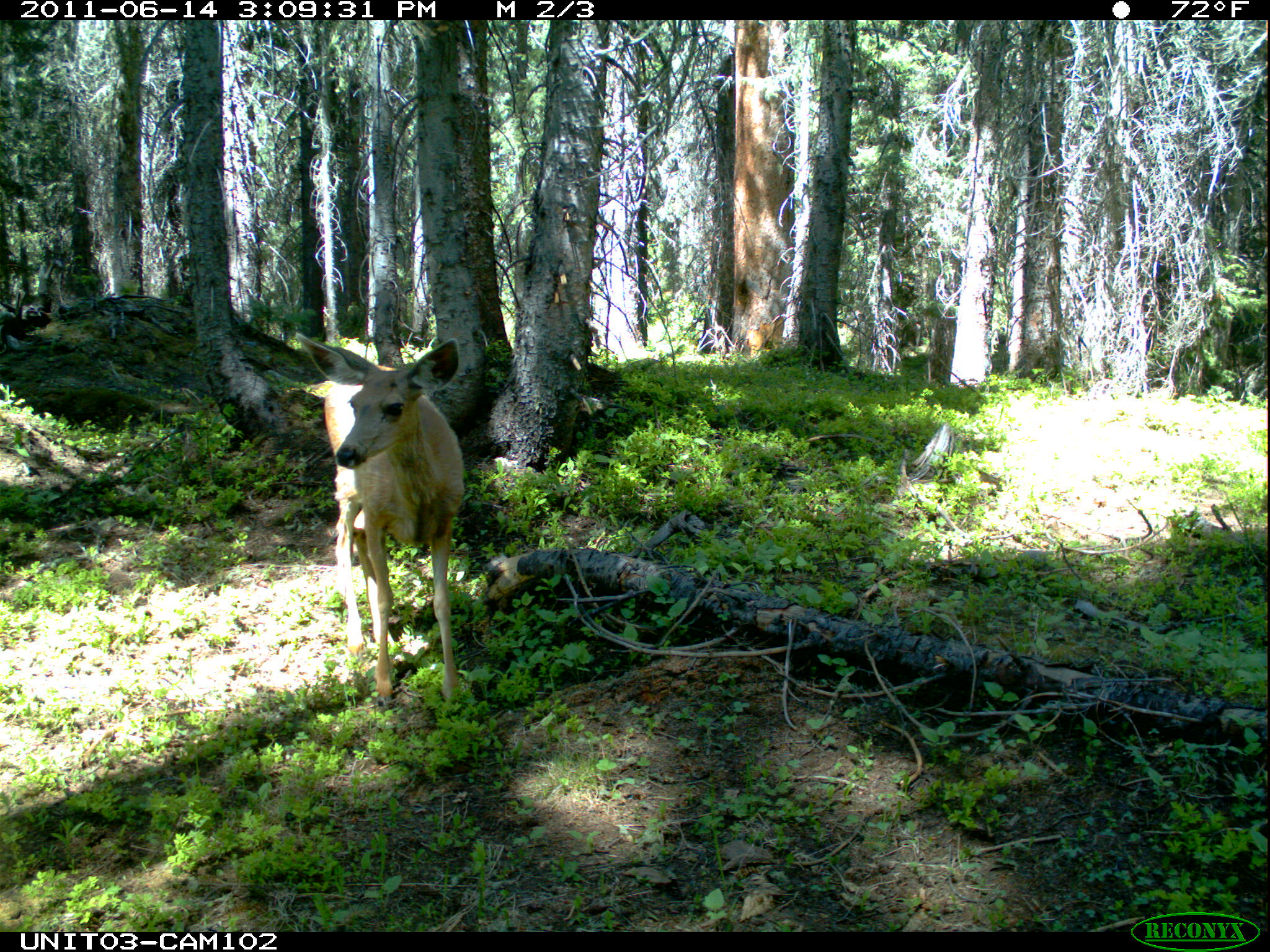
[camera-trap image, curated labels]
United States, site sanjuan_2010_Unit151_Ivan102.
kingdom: Animalia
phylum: Chordata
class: Mammalia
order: Artiodactyla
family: Cervidae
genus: Odocoileus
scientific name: Odocoileus hemionus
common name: mule deer